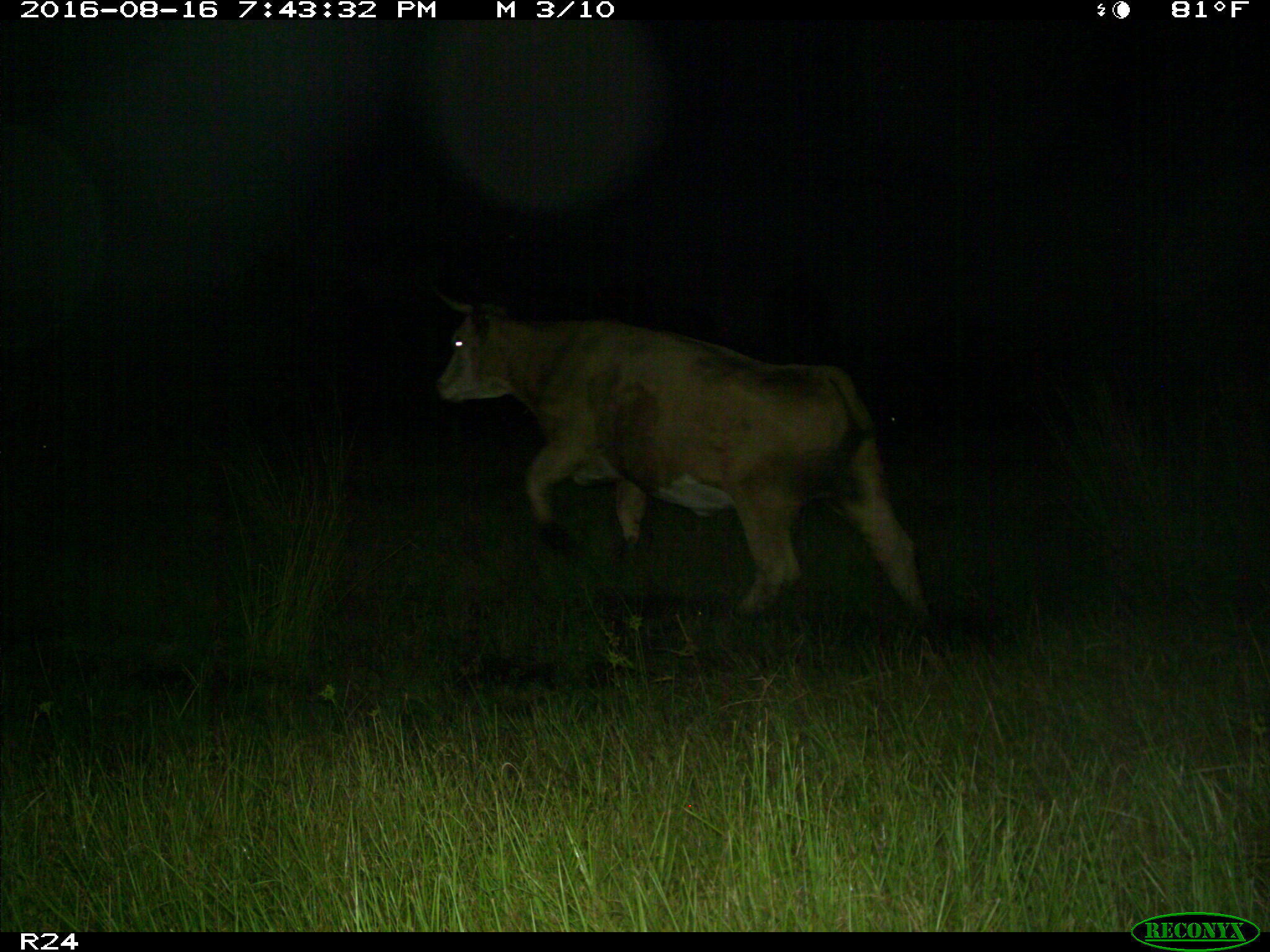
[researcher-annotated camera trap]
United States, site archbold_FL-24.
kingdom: Animalia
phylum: Chordata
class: Mammalia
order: Artiodactyla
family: Bovidae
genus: Bos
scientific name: Bos taurus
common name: domestic cow